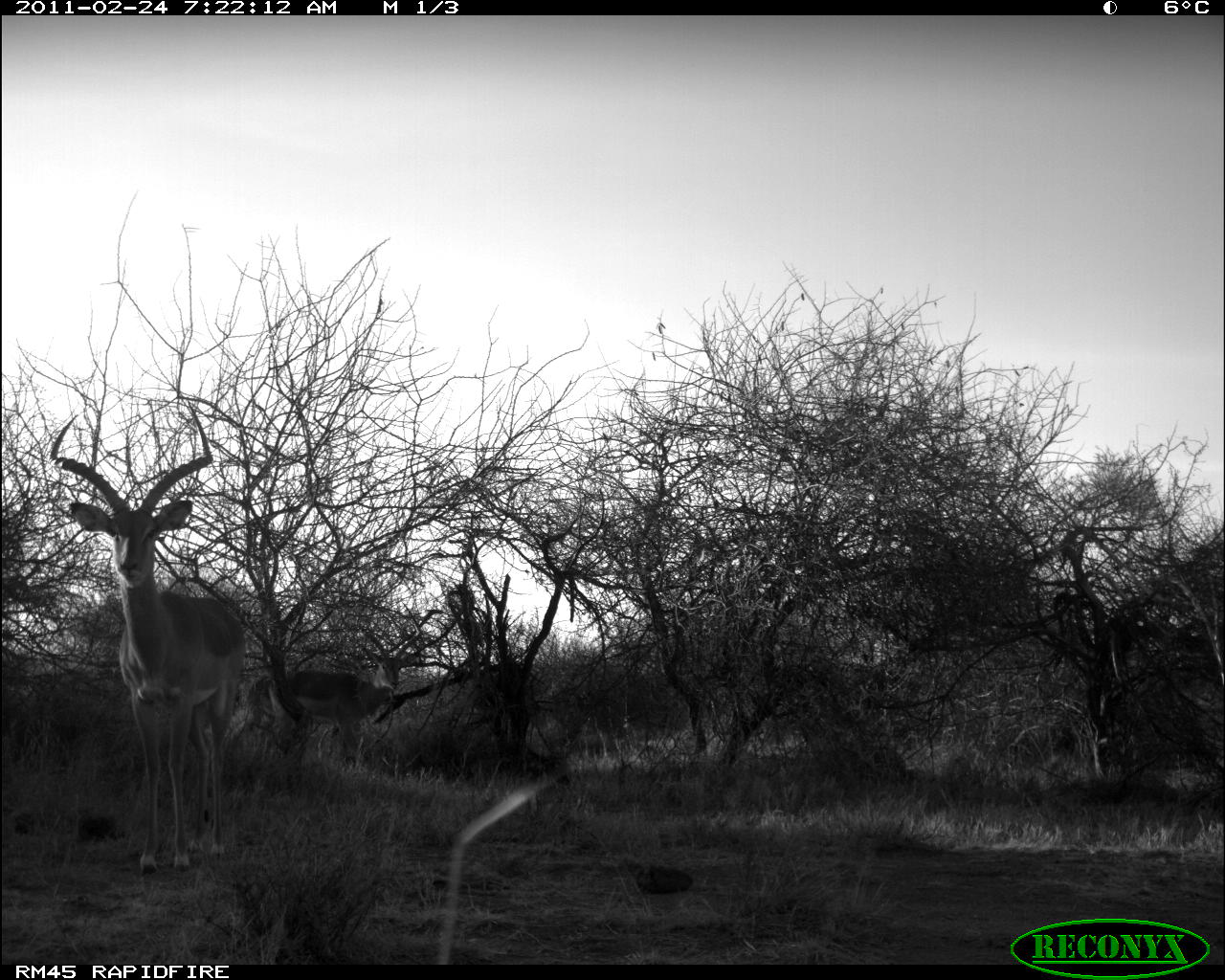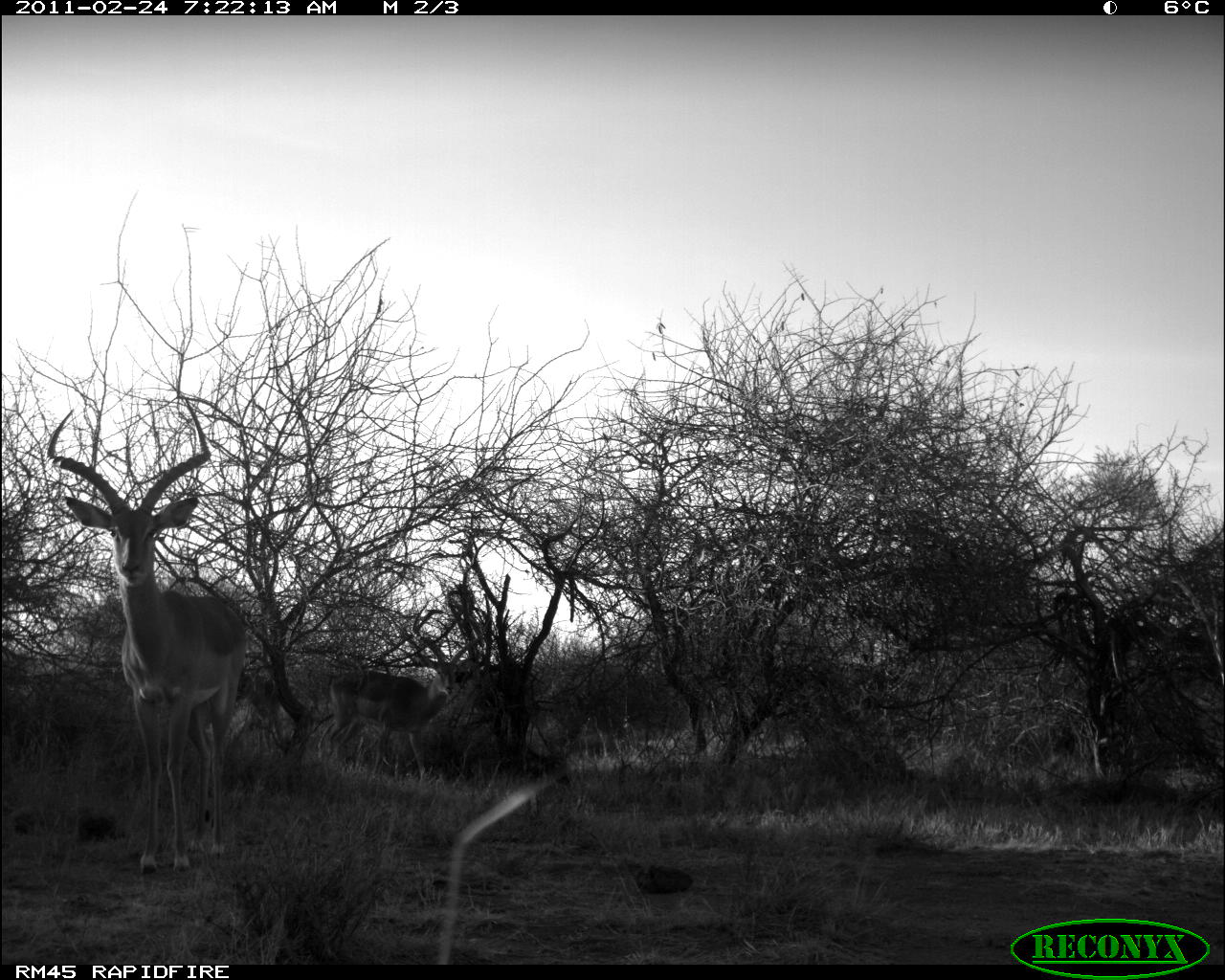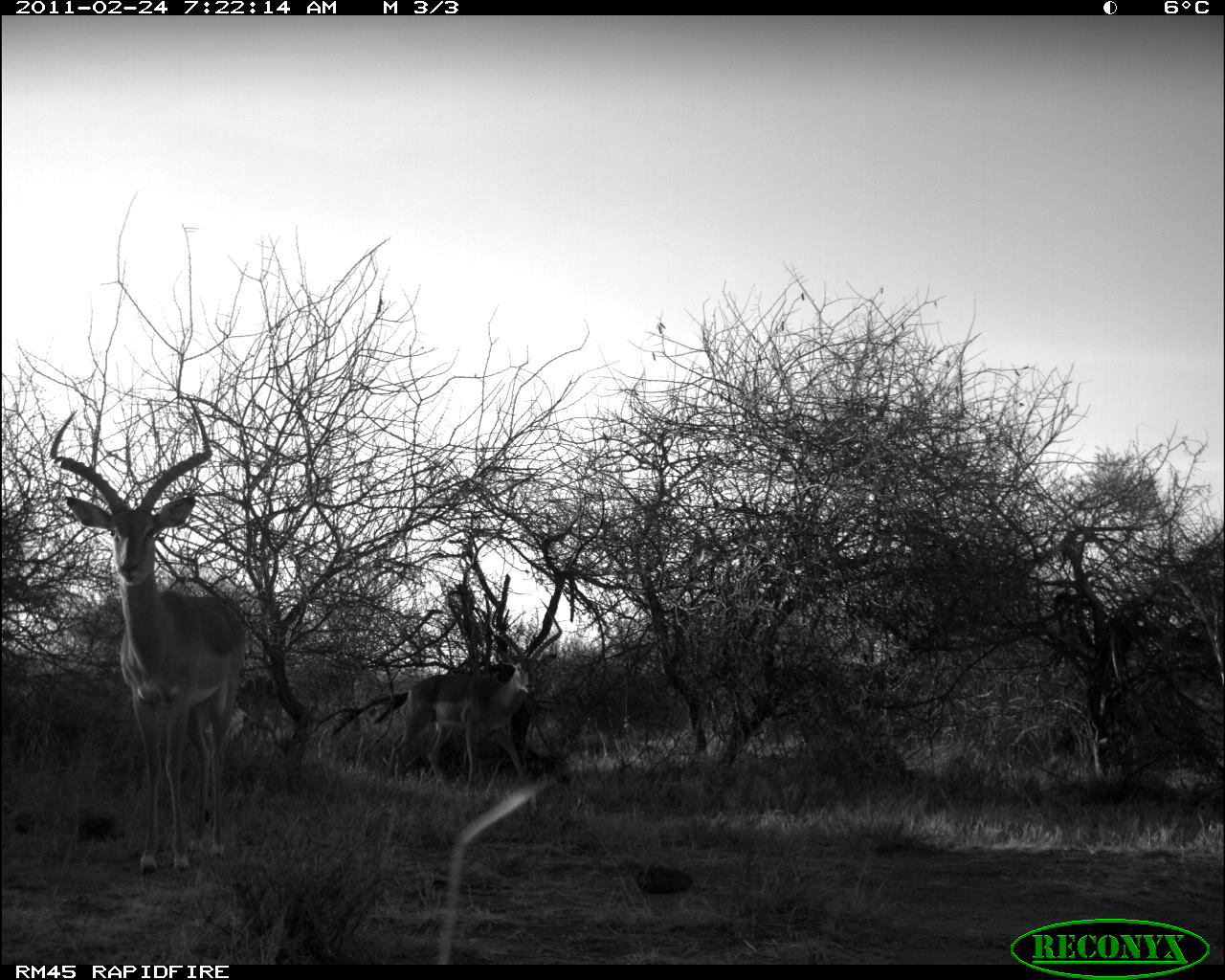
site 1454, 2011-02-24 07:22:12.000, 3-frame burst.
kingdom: Animalia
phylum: Chordata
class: Mammalia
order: Artiodactyla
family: Bovidae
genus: Aepyceros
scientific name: Aepyceros melampus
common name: impala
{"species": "Aepyceros melampus (impala)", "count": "2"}